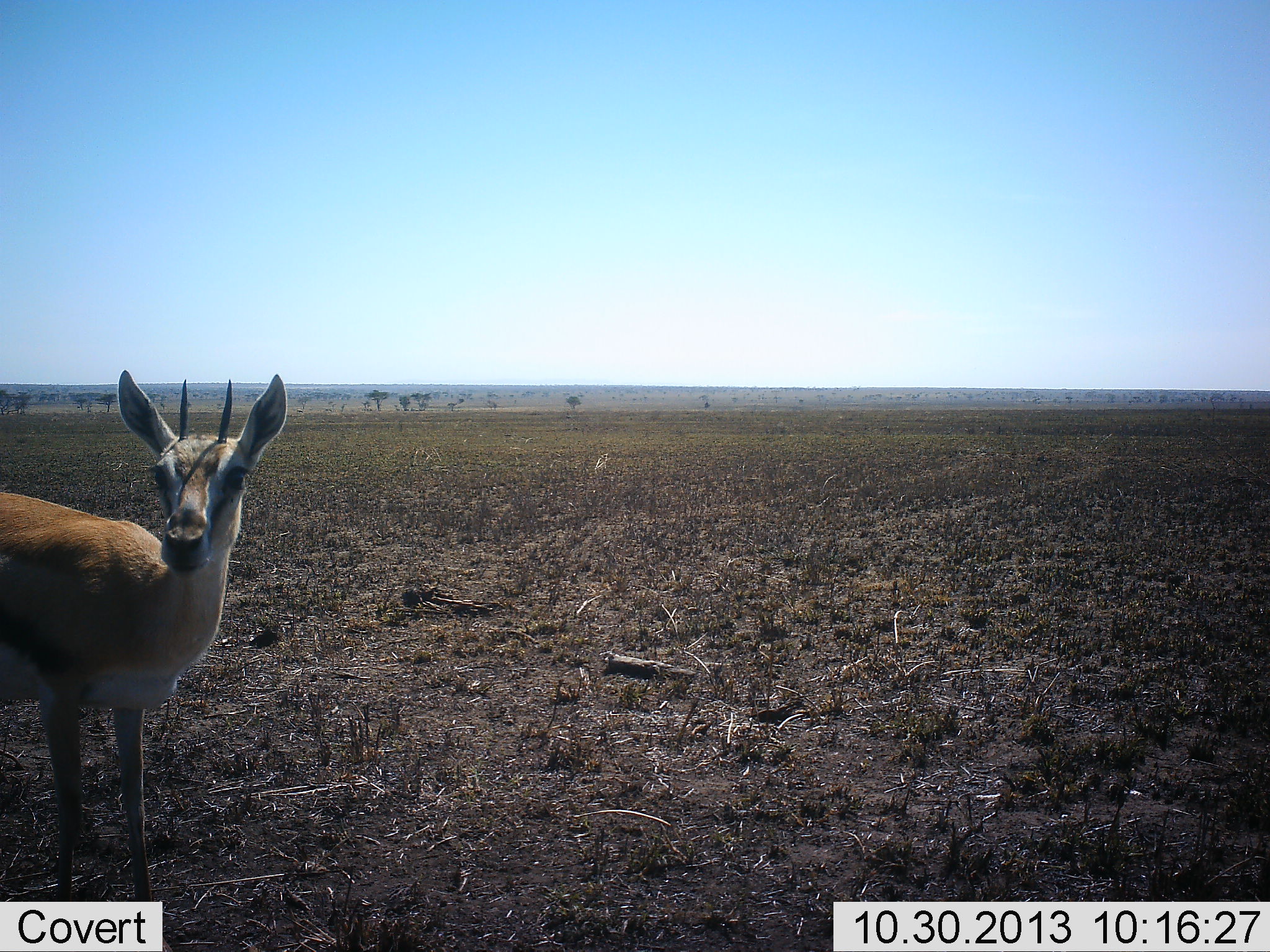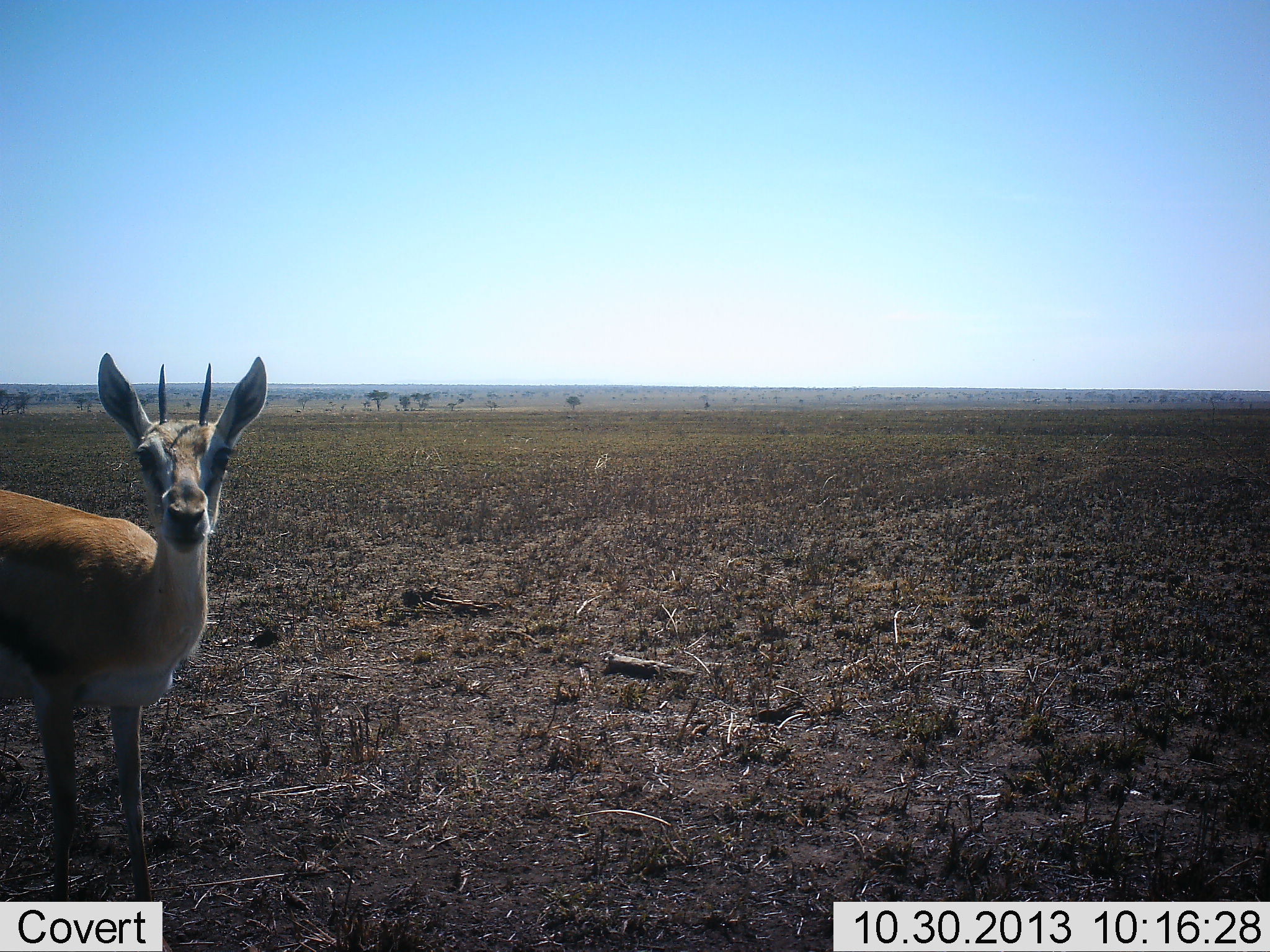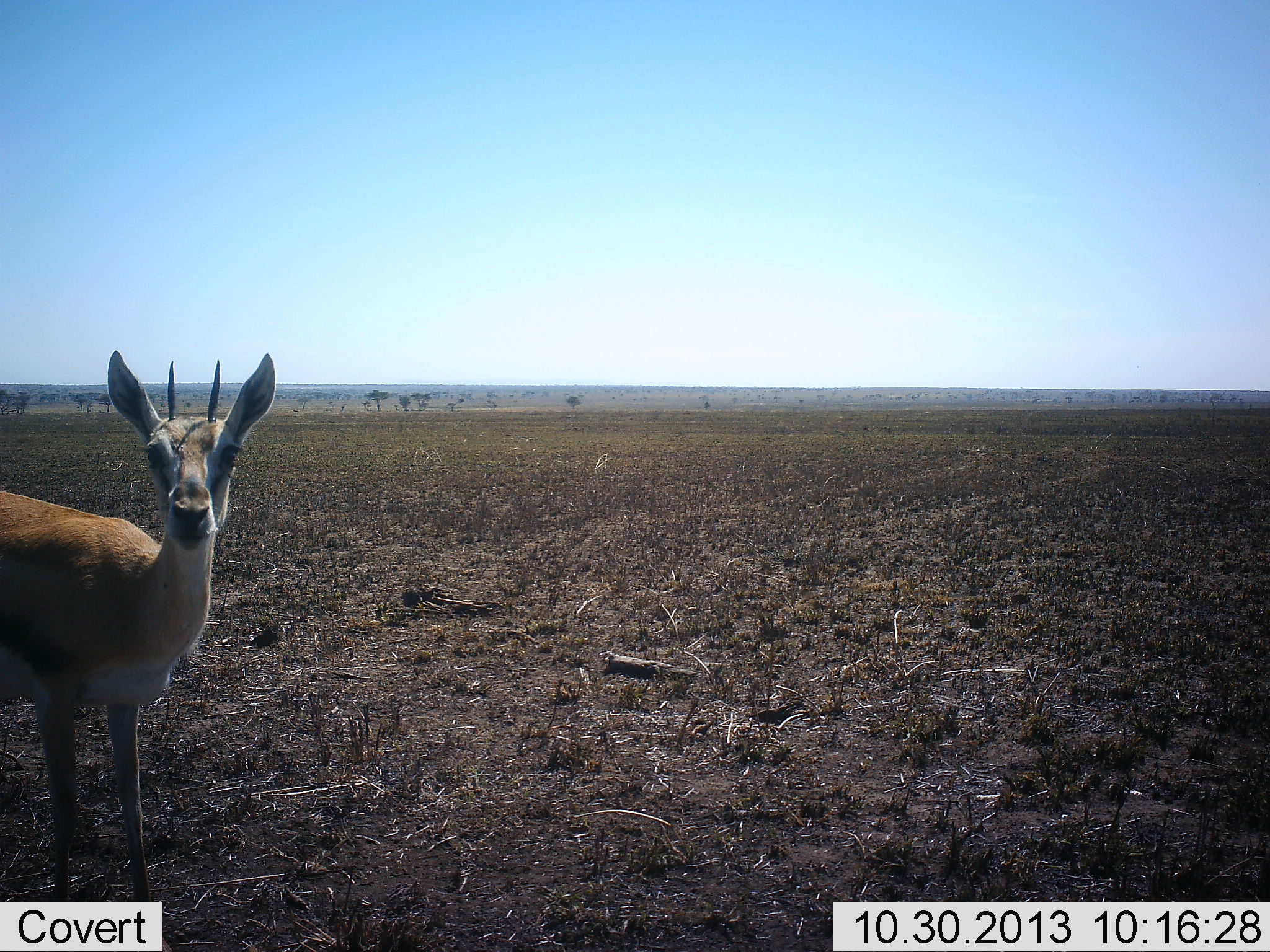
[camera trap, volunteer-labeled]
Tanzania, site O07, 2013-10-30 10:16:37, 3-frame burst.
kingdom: Animalia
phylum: Chordata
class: Mammalia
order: Artiodactyla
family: Bovidae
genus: Eudorcas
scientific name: Eudorcas thomsonii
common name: thomson's gazelle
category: gazellethomsons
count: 1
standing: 100%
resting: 0%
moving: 0%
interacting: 0%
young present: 0%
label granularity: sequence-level